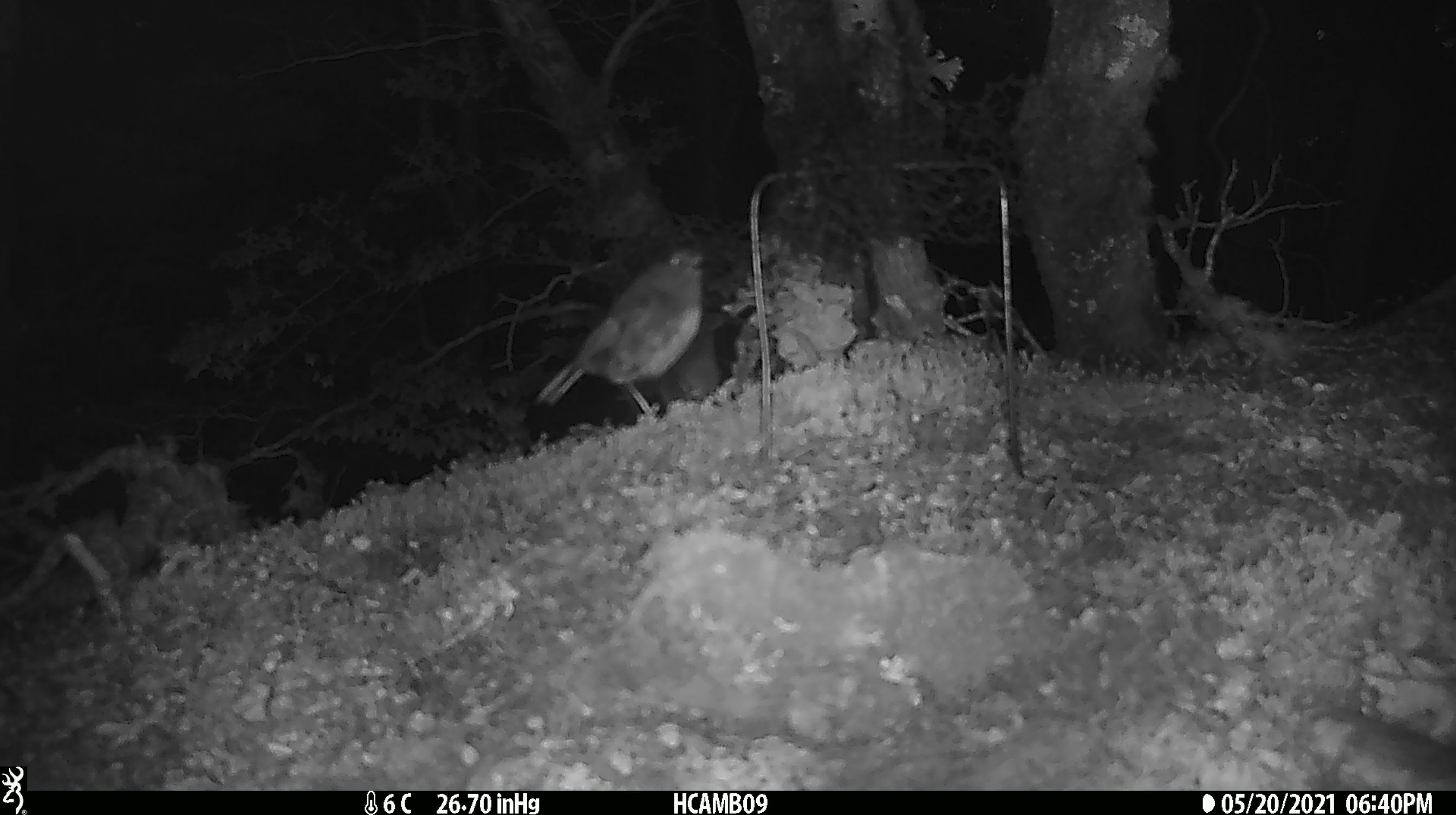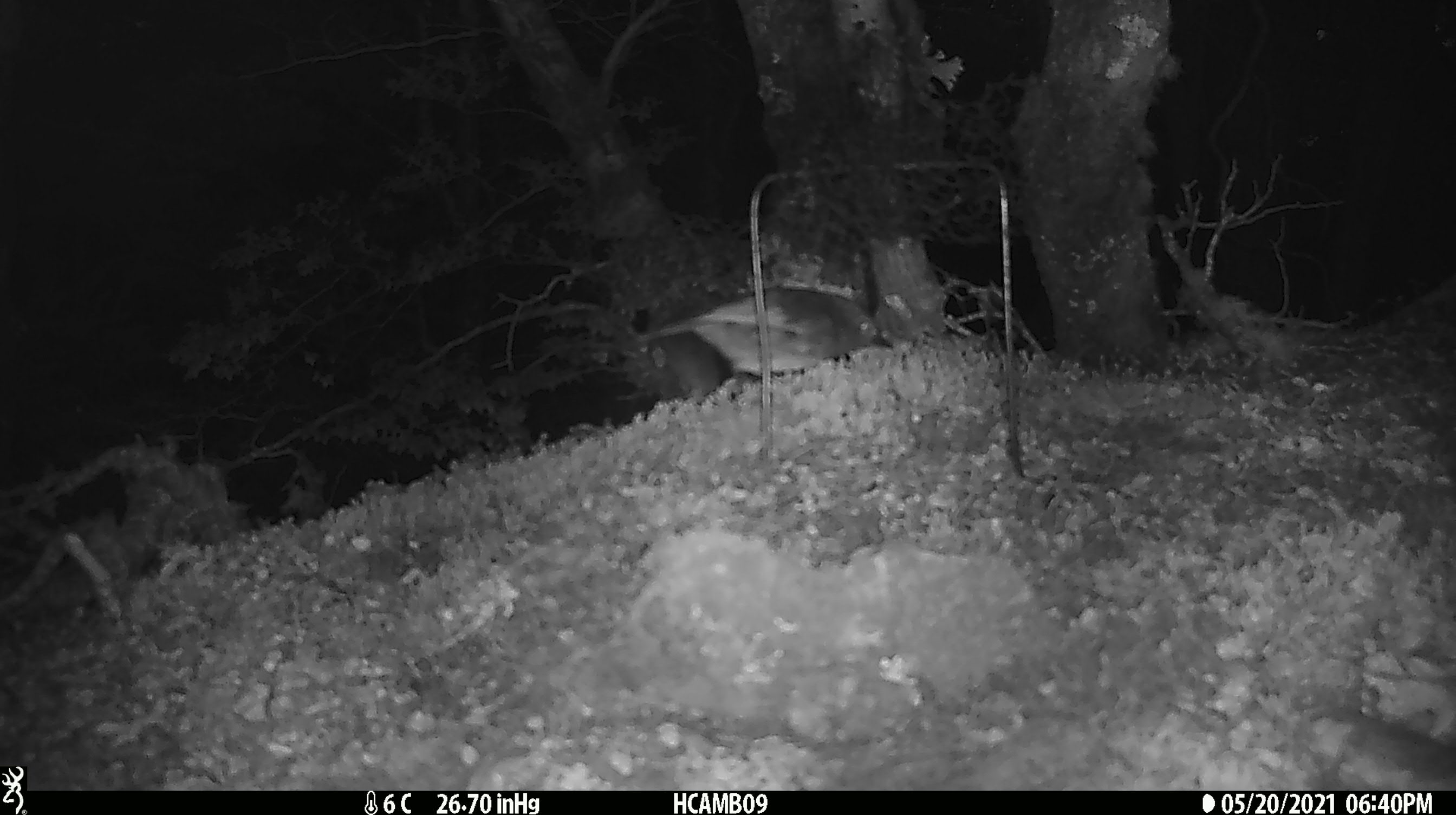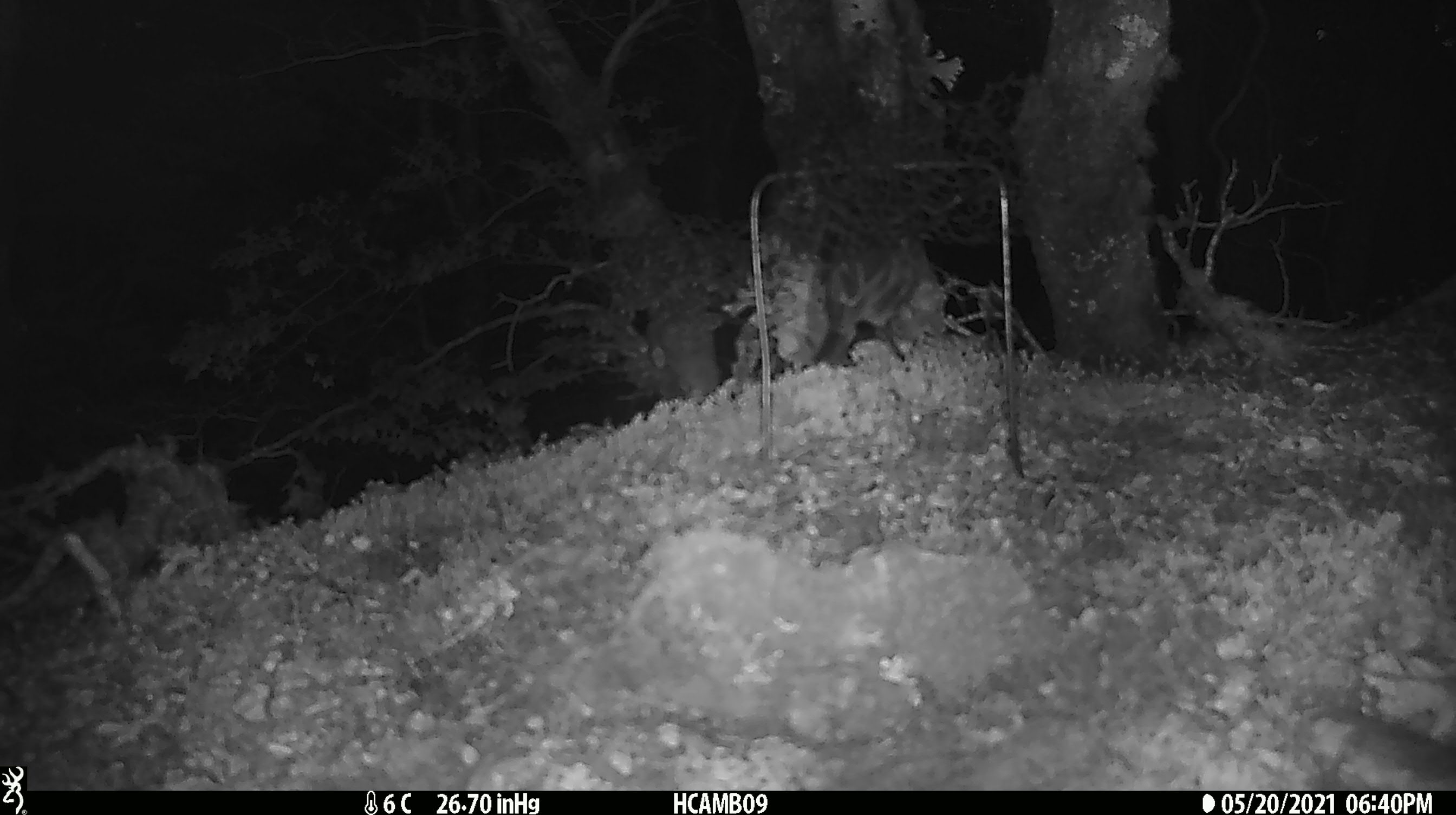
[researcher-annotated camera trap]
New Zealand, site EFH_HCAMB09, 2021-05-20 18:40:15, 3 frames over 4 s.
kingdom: Animalia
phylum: Chordata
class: Aves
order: Passeriformes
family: Petroicidae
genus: Petroica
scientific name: Petroica australis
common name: new zealand robin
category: robin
Robin (new zealand robin) (Petroica australis).